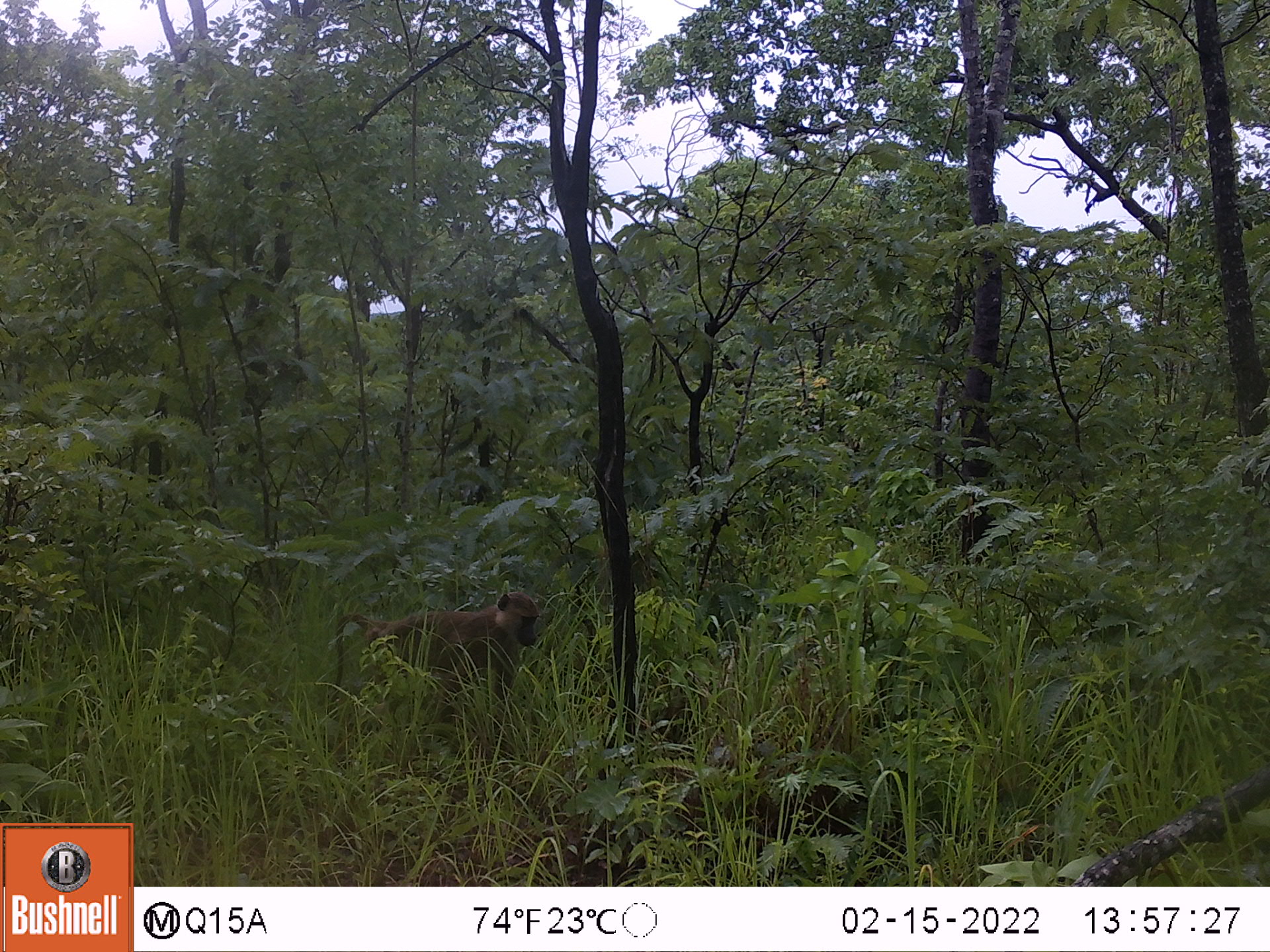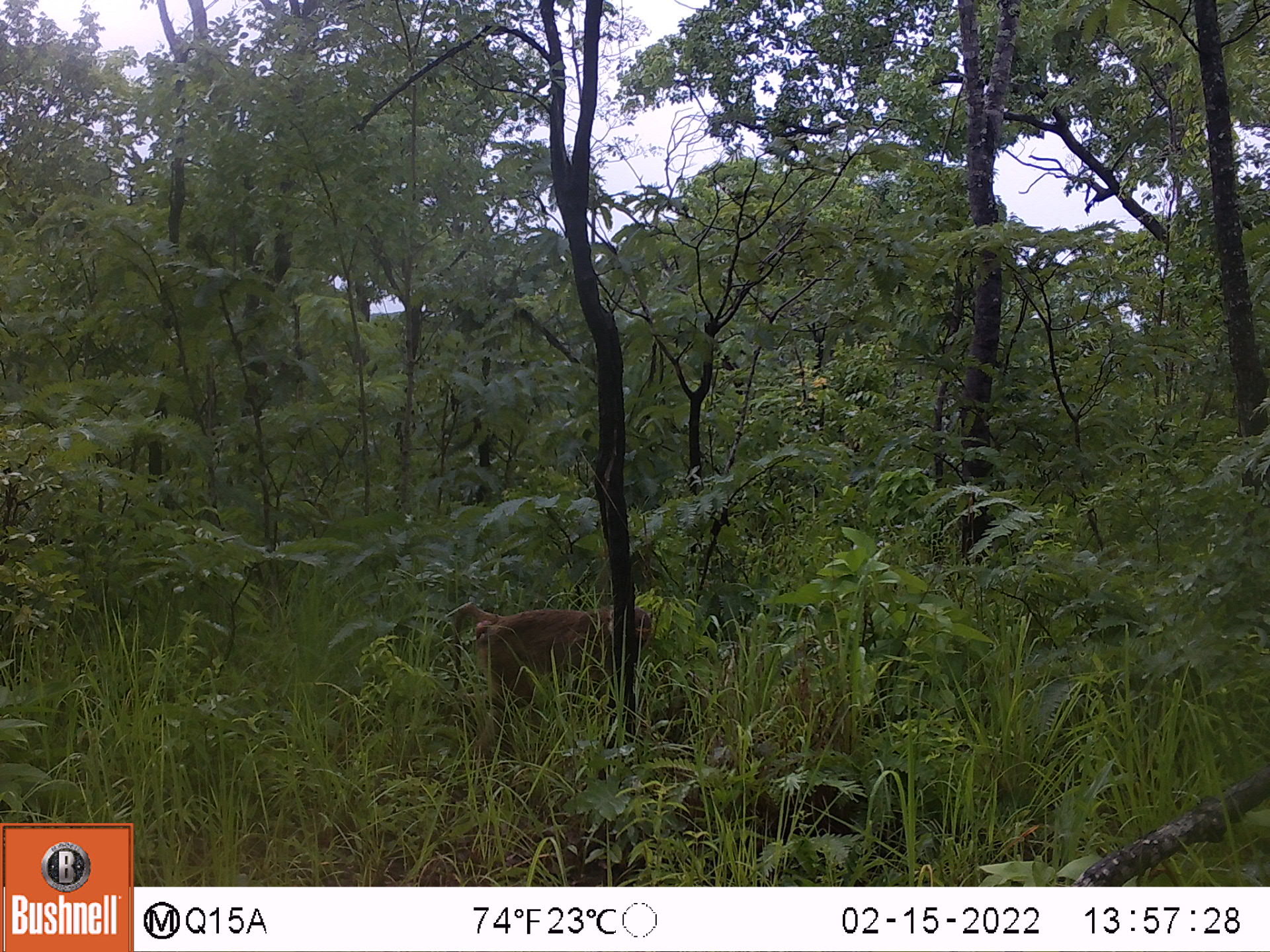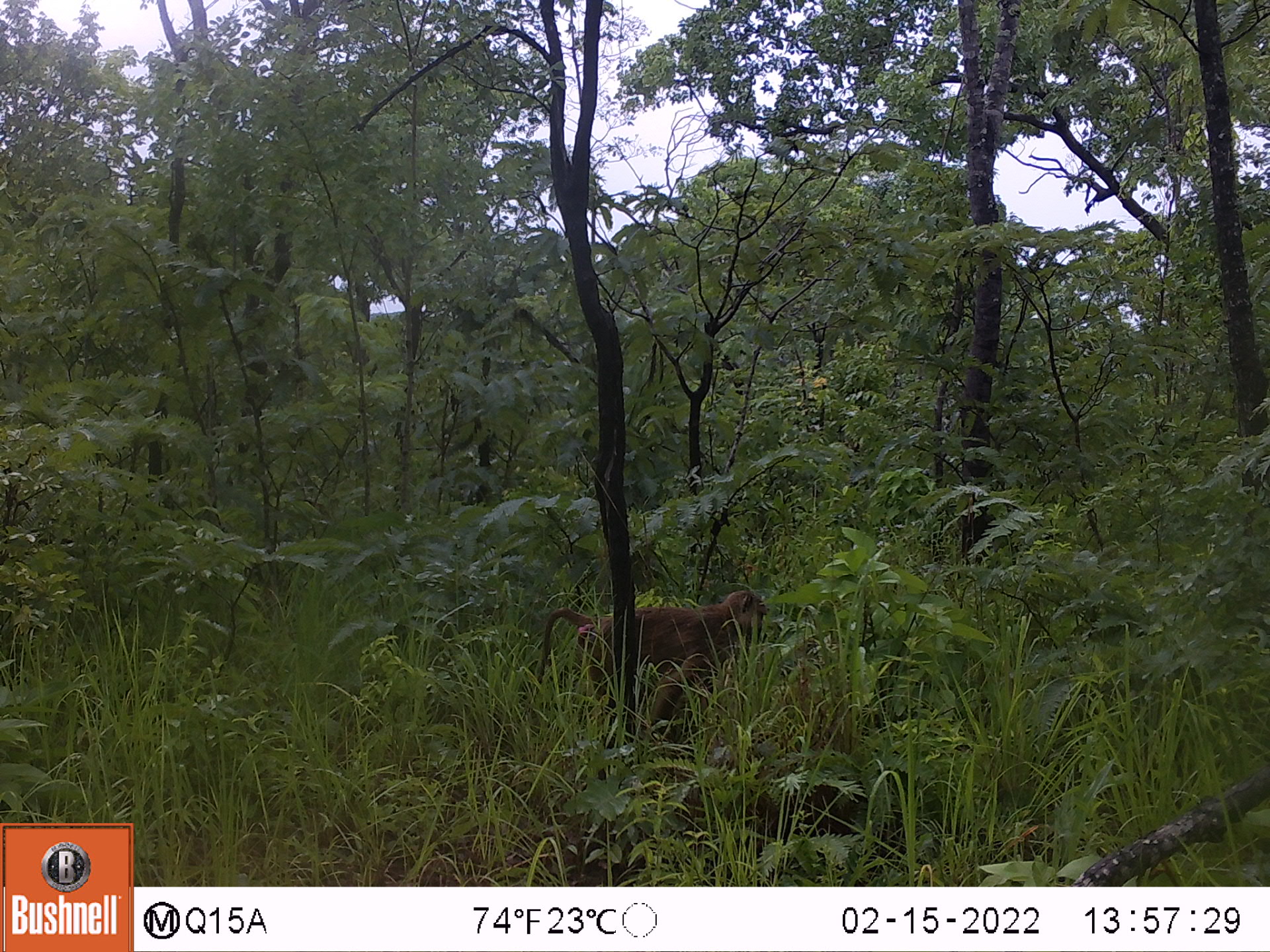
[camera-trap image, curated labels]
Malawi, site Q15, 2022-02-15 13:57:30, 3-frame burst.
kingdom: Animalia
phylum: Chordata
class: Mammalia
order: Primates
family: Cercopithecidae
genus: Papio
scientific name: Papio cynocephalus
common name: yellow baboon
Yellow baboon (Papio cynocephalus), count 1.